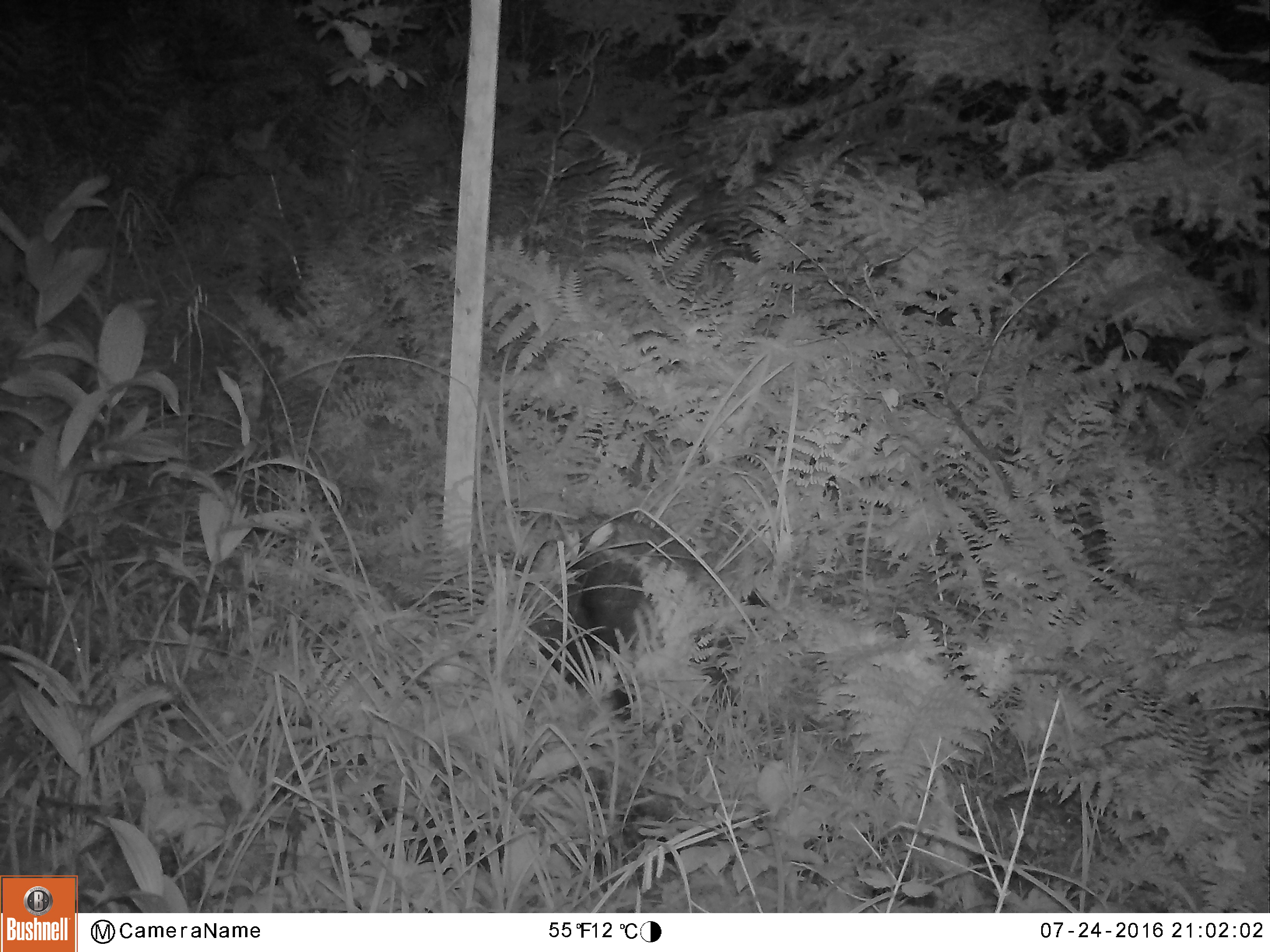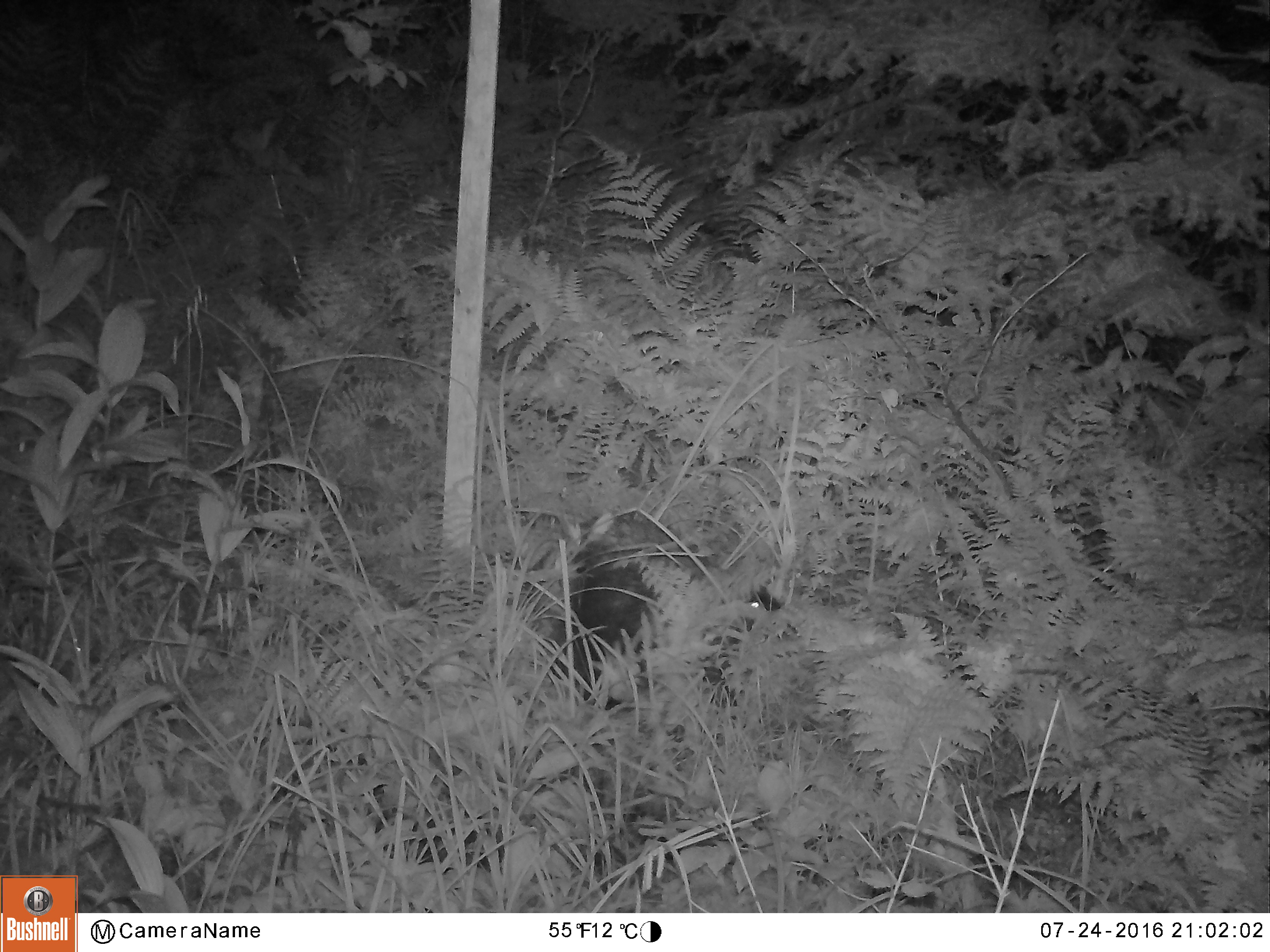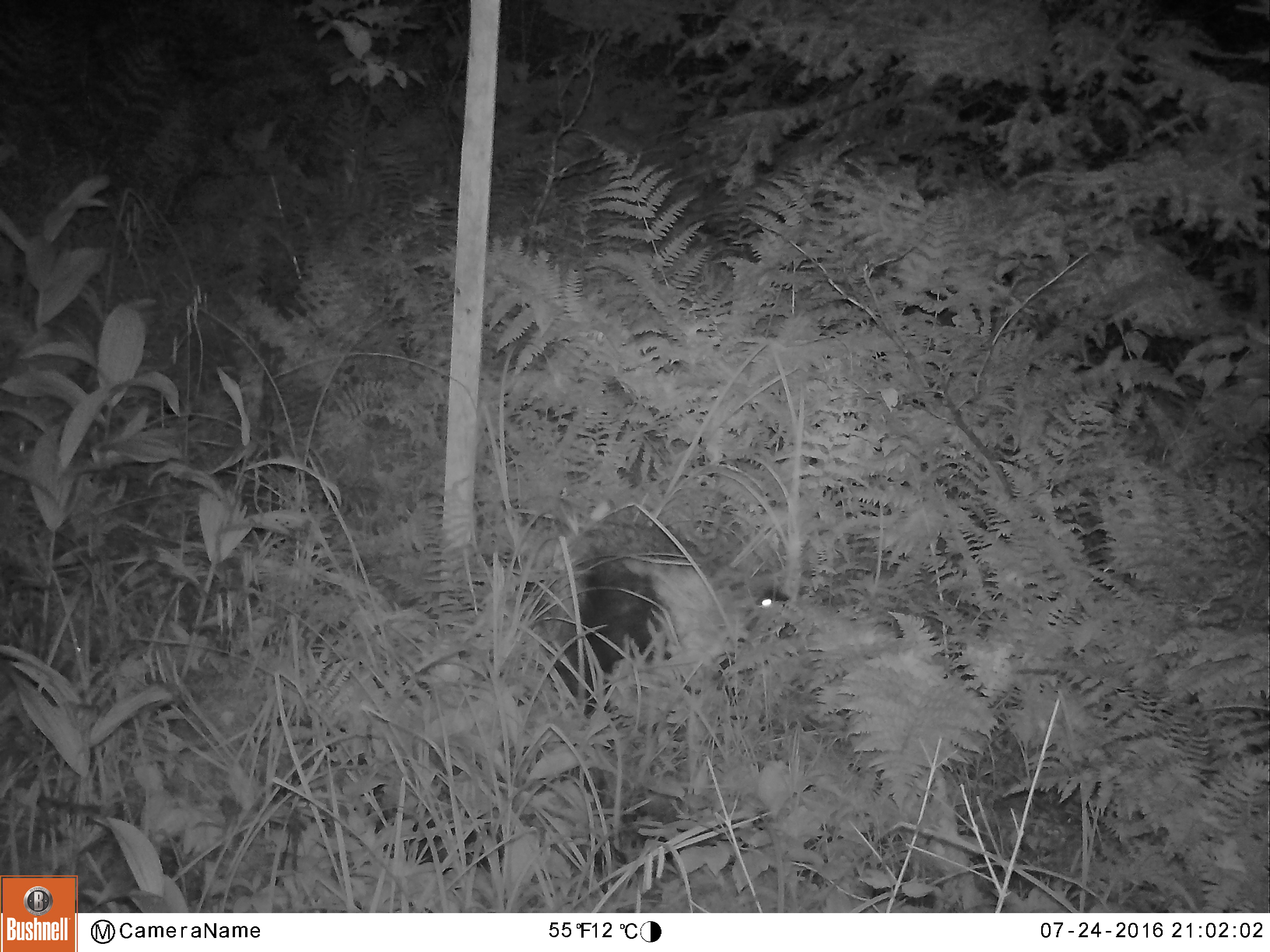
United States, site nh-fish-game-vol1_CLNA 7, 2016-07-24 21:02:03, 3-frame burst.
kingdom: Animalia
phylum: Chordata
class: Mammalia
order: Rodentia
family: Erethizontidae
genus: Erethizon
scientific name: Erethizon dorsatum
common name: porcupine